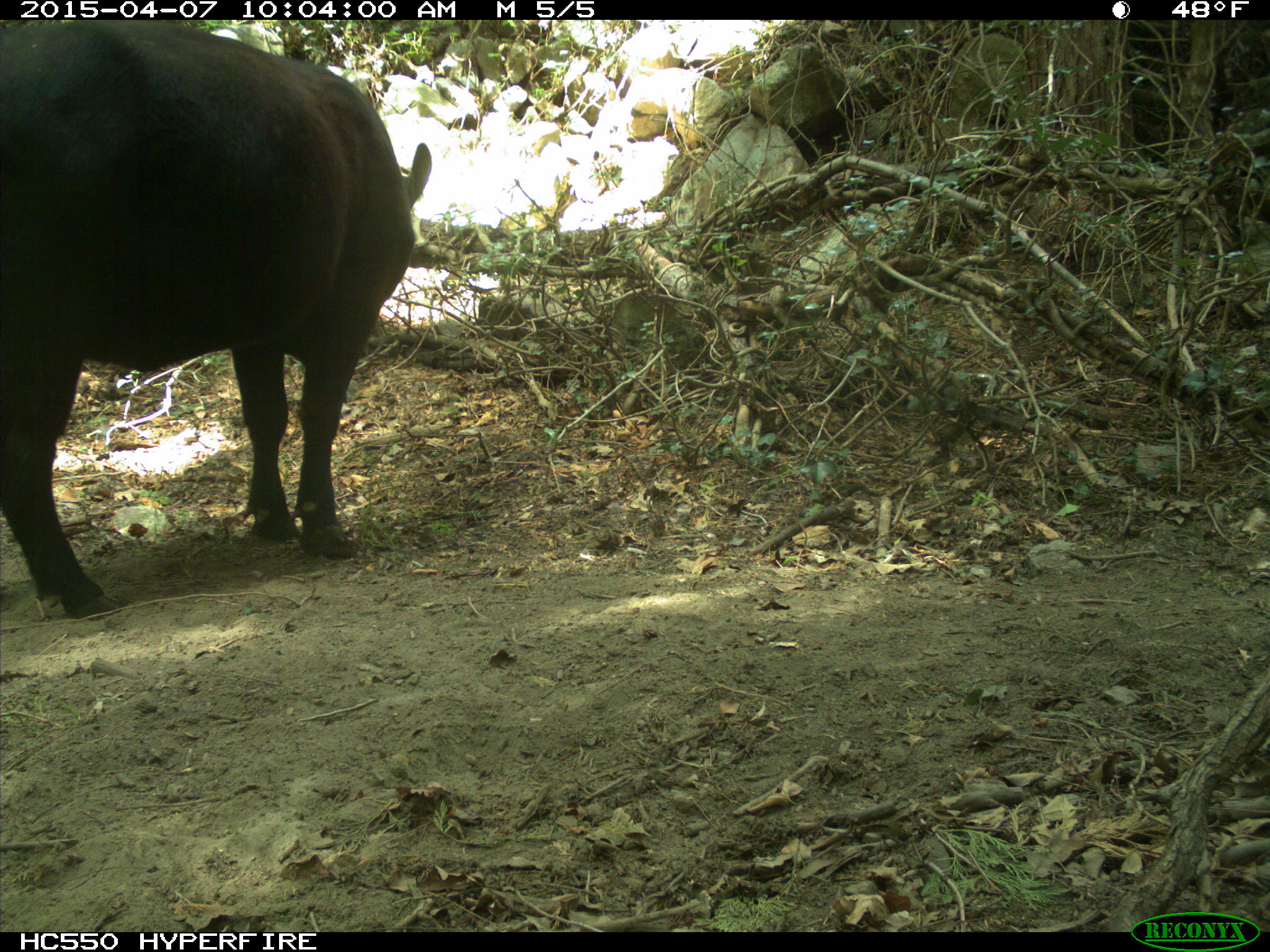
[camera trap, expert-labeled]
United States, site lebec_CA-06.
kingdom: Animalia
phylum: Chordata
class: Mammalia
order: Artiodactyla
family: Bovidae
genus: Bos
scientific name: Bos taurus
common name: domestic cow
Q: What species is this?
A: Bos taurus (domestic cow).